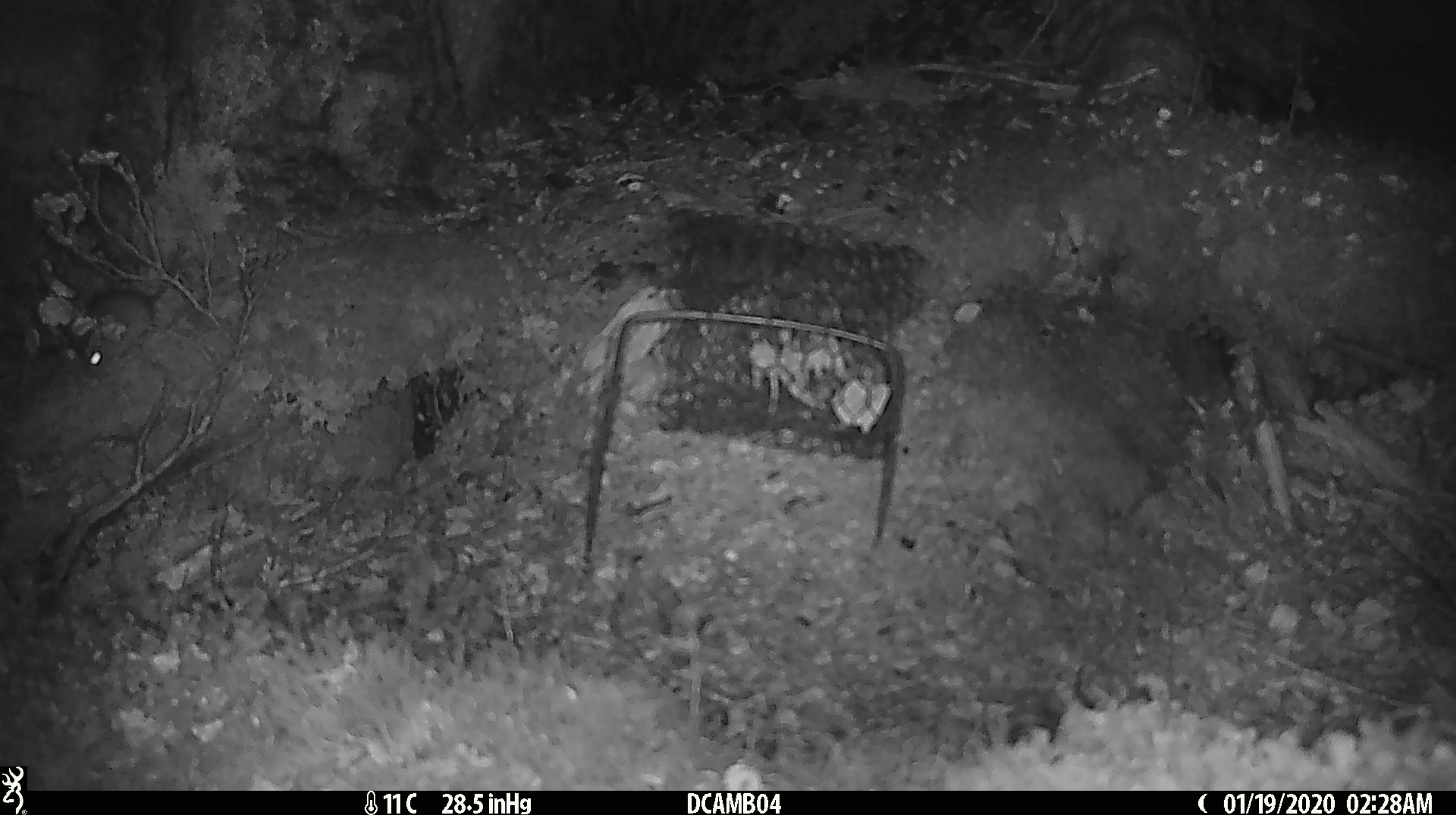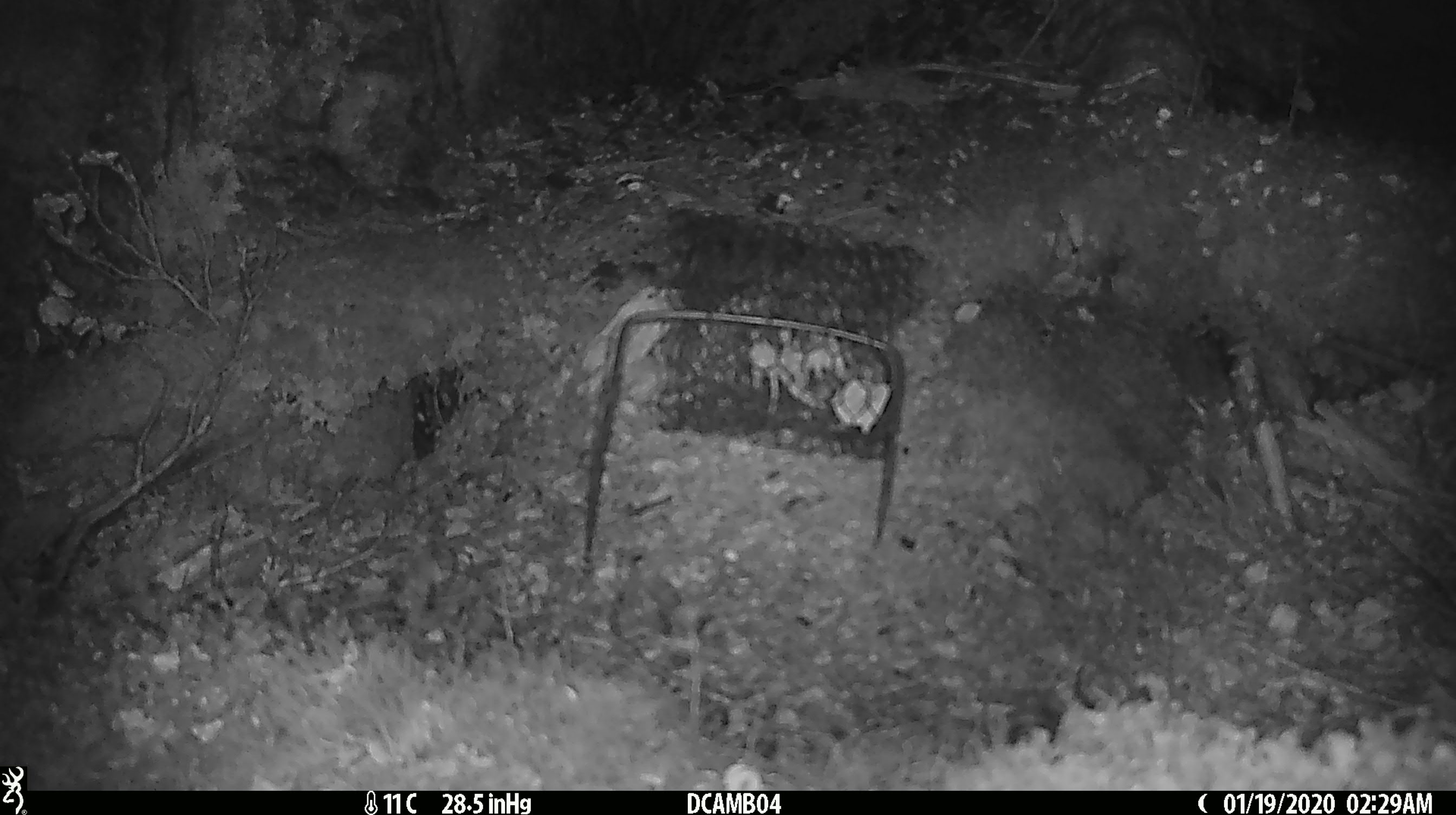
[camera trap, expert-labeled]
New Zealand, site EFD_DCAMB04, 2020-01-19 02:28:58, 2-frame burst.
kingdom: Animalia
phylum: Chordata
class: Mammalia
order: Rodentia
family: Muridae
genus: Mus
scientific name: Mus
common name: mouse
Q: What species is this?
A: Mouse (Mus).